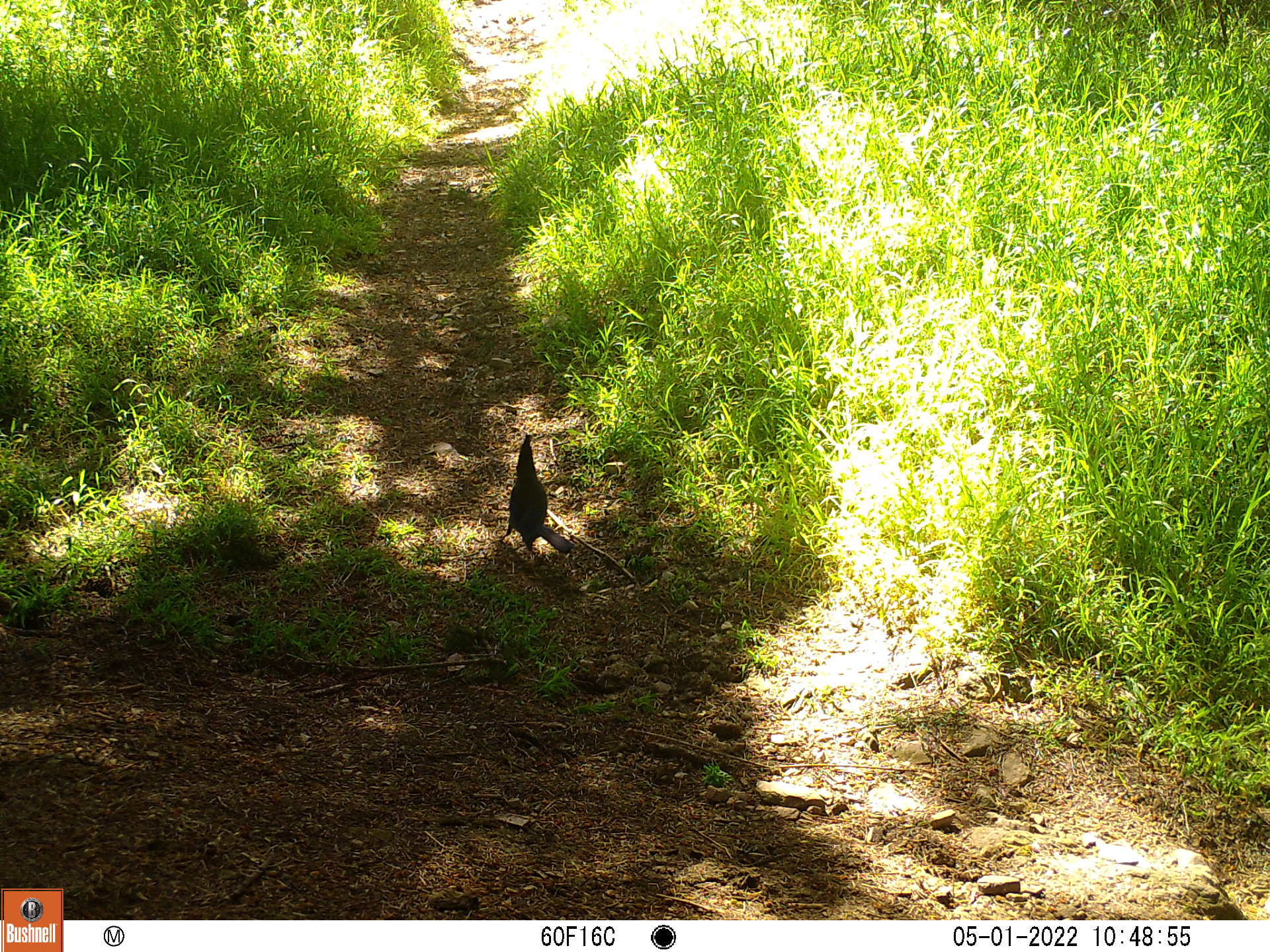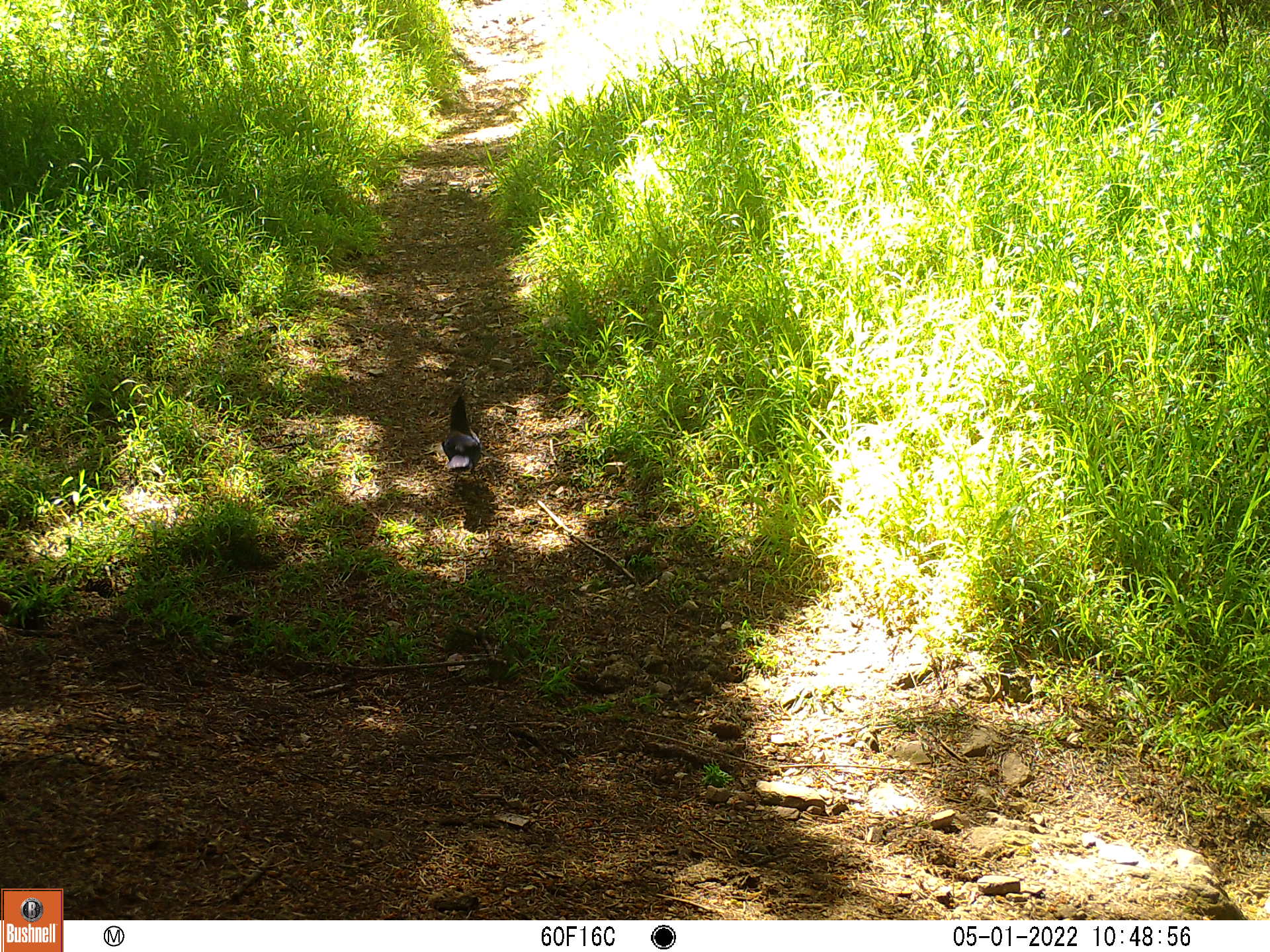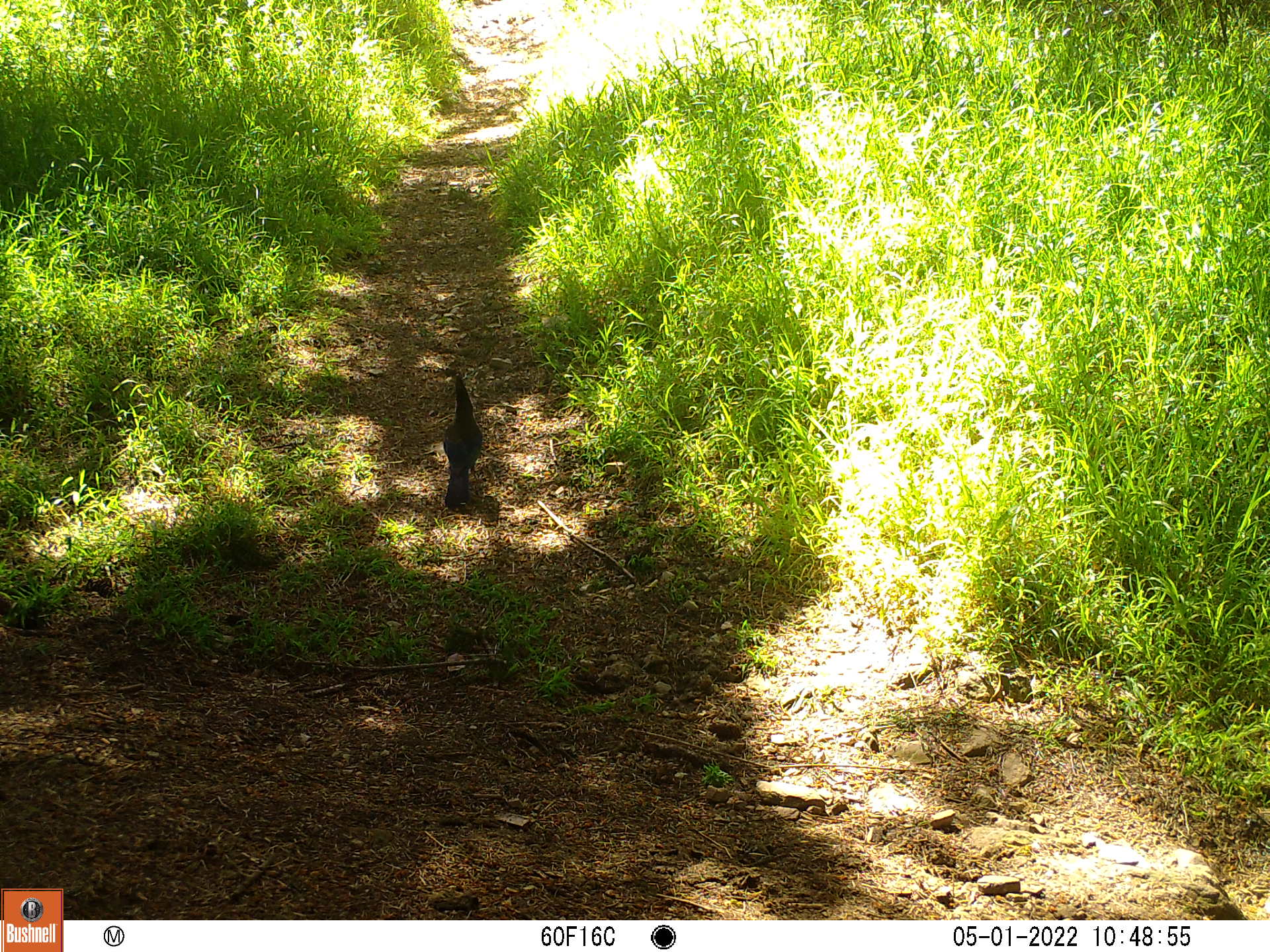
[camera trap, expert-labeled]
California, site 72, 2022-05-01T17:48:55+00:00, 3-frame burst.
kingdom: Animalia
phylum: Chordata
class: Aves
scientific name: Aves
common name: bird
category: unknown bird